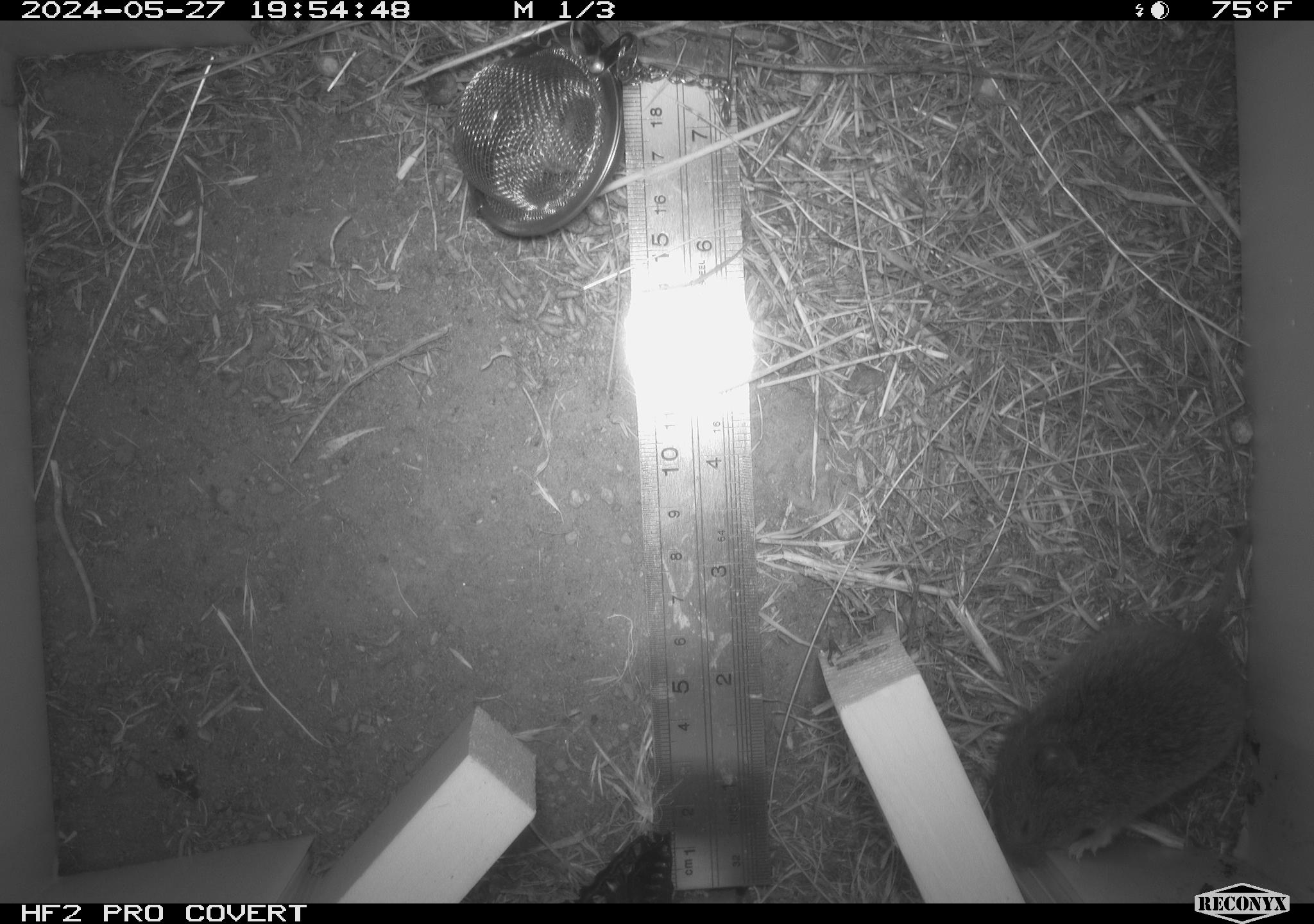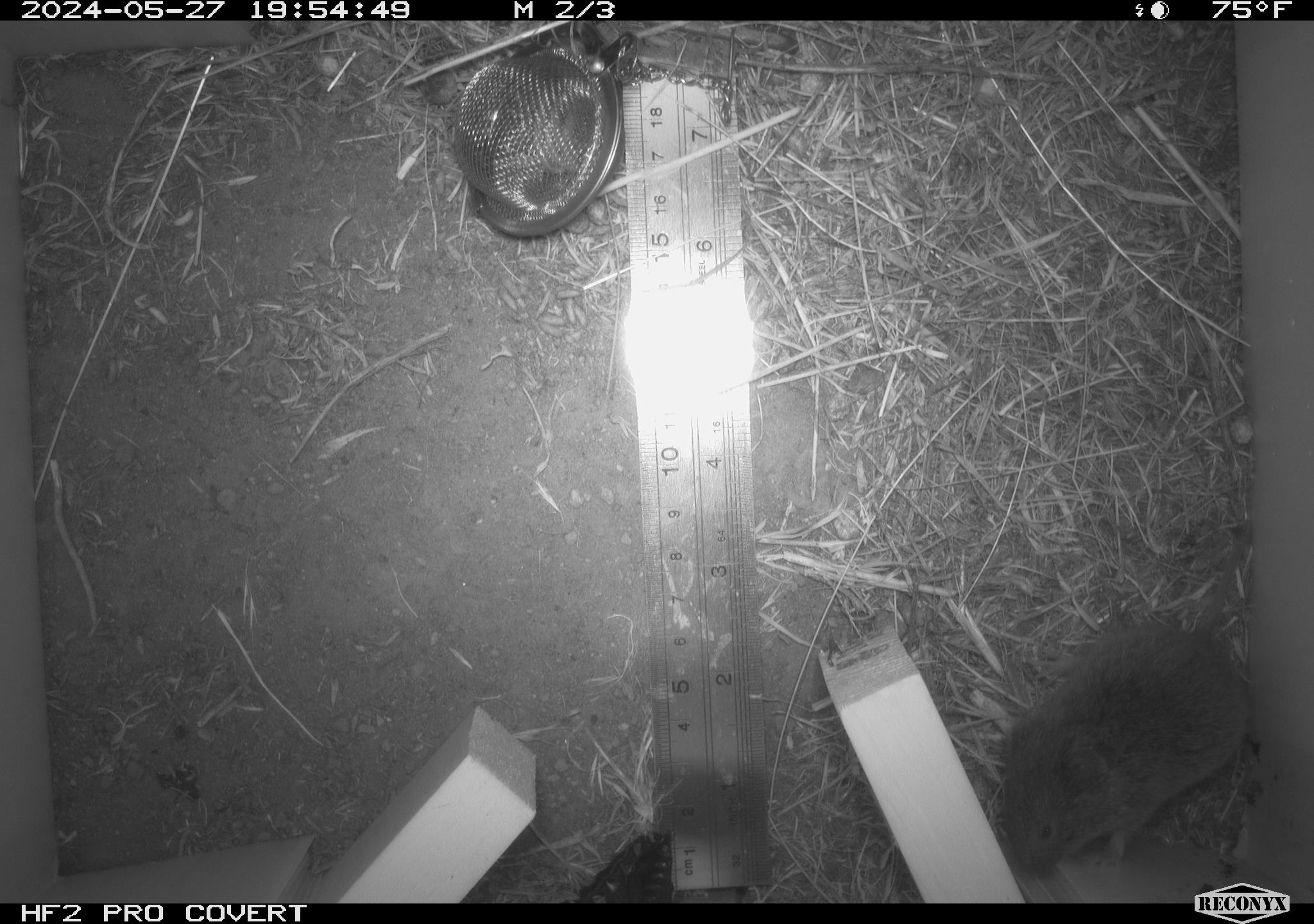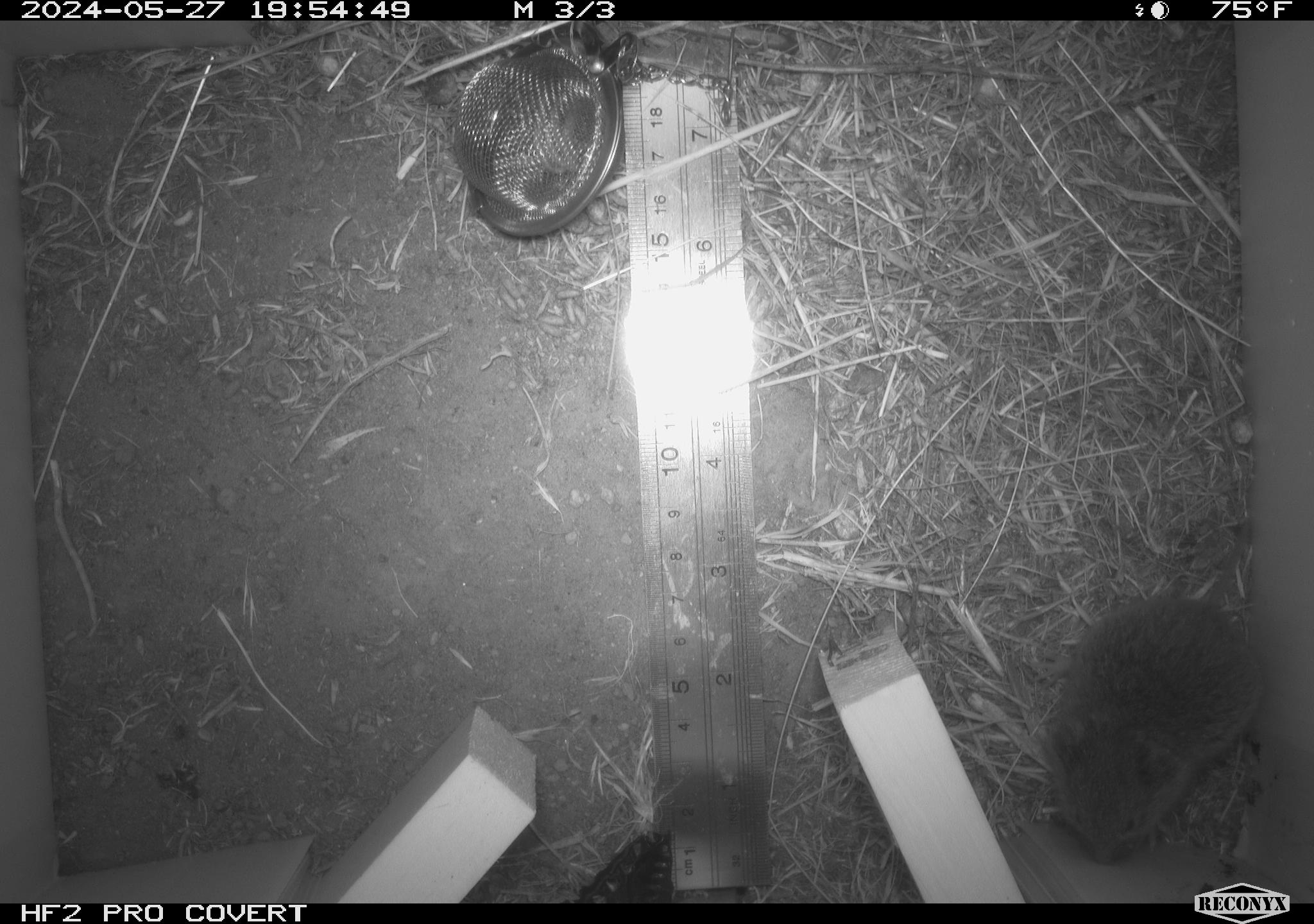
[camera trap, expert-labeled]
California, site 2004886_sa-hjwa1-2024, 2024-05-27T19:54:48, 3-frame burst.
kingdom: Animalia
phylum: Chordata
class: Mammalia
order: Rodentia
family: Cricetidae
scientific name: Cricetidae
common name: hamsters, voles, lemmings, and allies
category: cricetidae family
Cricetidae family (hamsters, voles, lemmings, and allies) (Cricetidae).